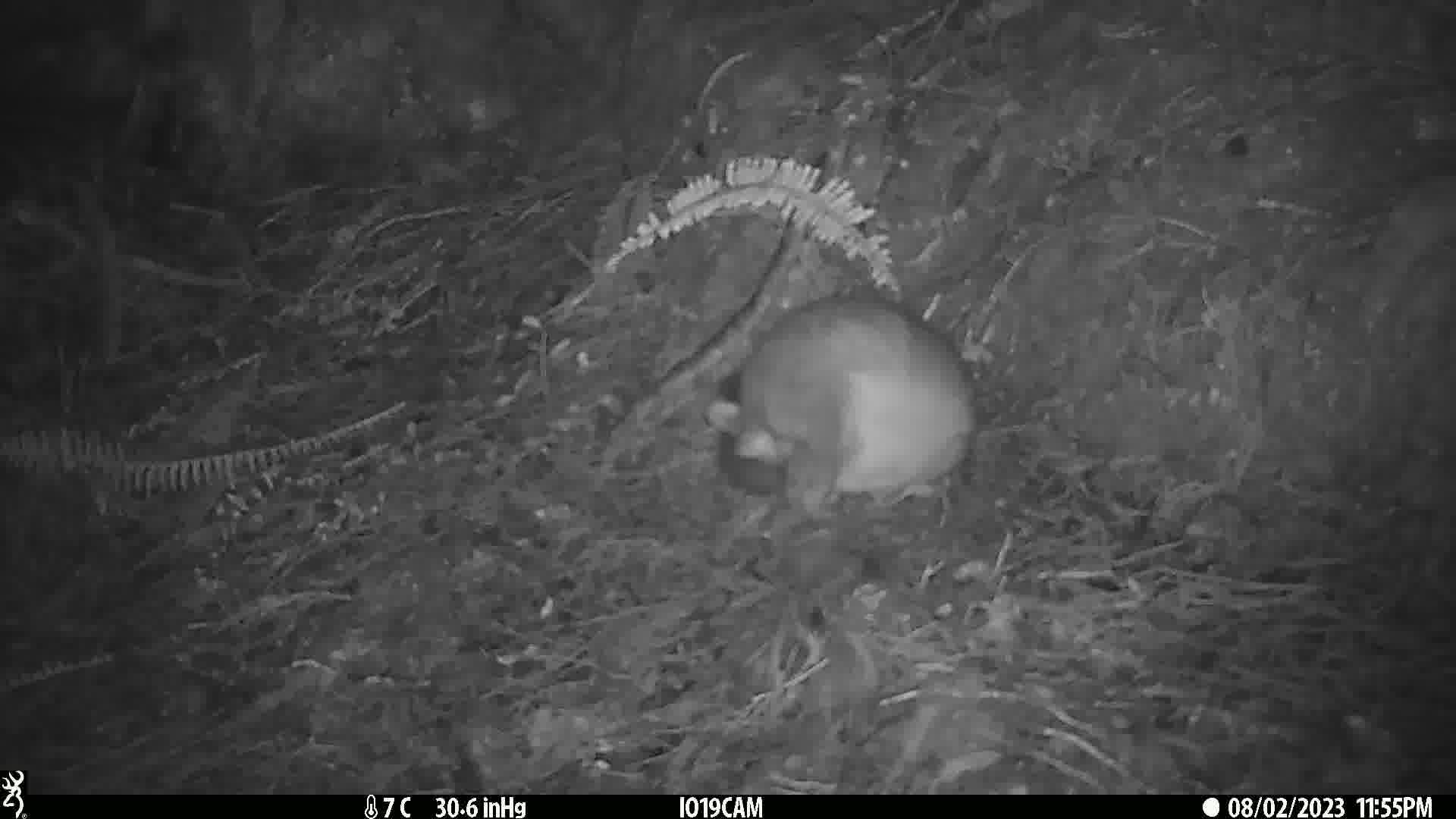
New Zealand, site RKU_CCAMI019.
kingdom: Animalia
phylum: Chordata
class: Mammalia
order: Diprotodontia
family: Phalangeridae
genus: Trichosurus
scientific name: Trichosurus vulpecula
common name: common brushtail possum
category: possum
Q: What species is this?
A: Possum (common brushtail possum) (Trichosurus vulpecula).